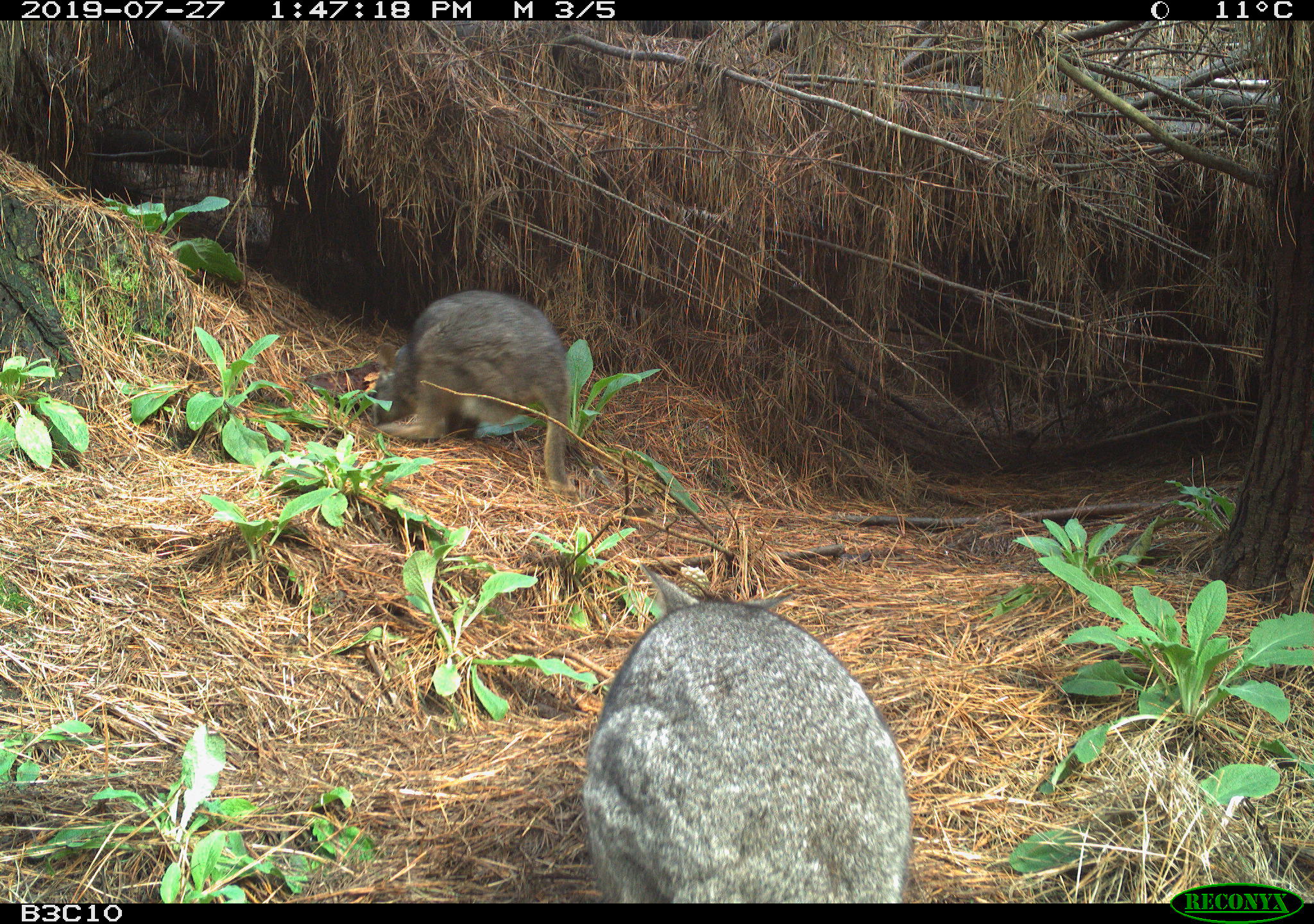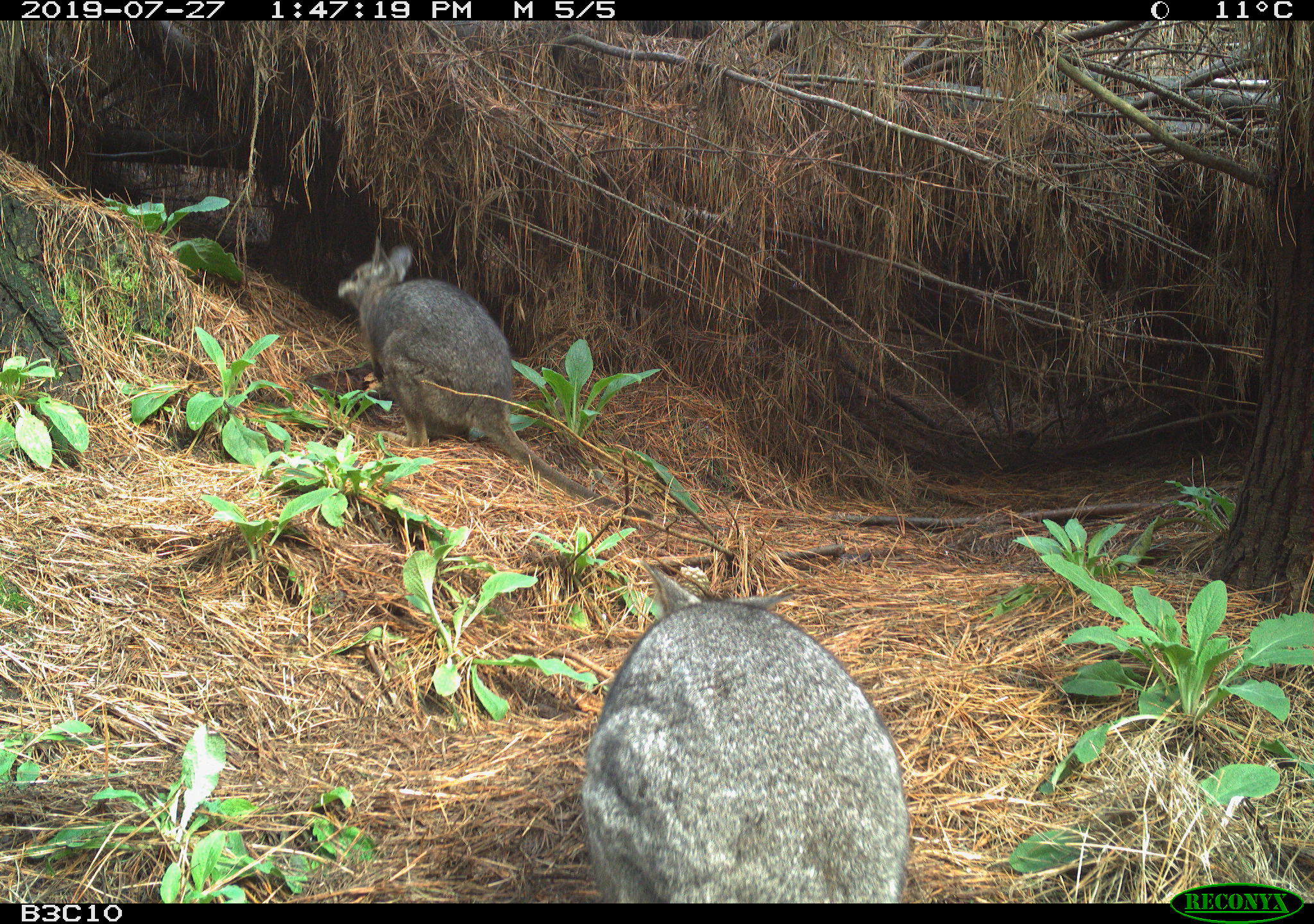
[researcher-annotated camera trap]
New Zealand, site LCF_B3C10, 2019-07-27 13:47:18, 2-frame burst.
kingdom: Animalia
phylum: Chordata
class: Mammalia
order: Diprotodontia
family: Macropodidae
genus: Notamacropus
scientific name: Notamacropus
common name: wallaby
Wallaby (Notamacropus).